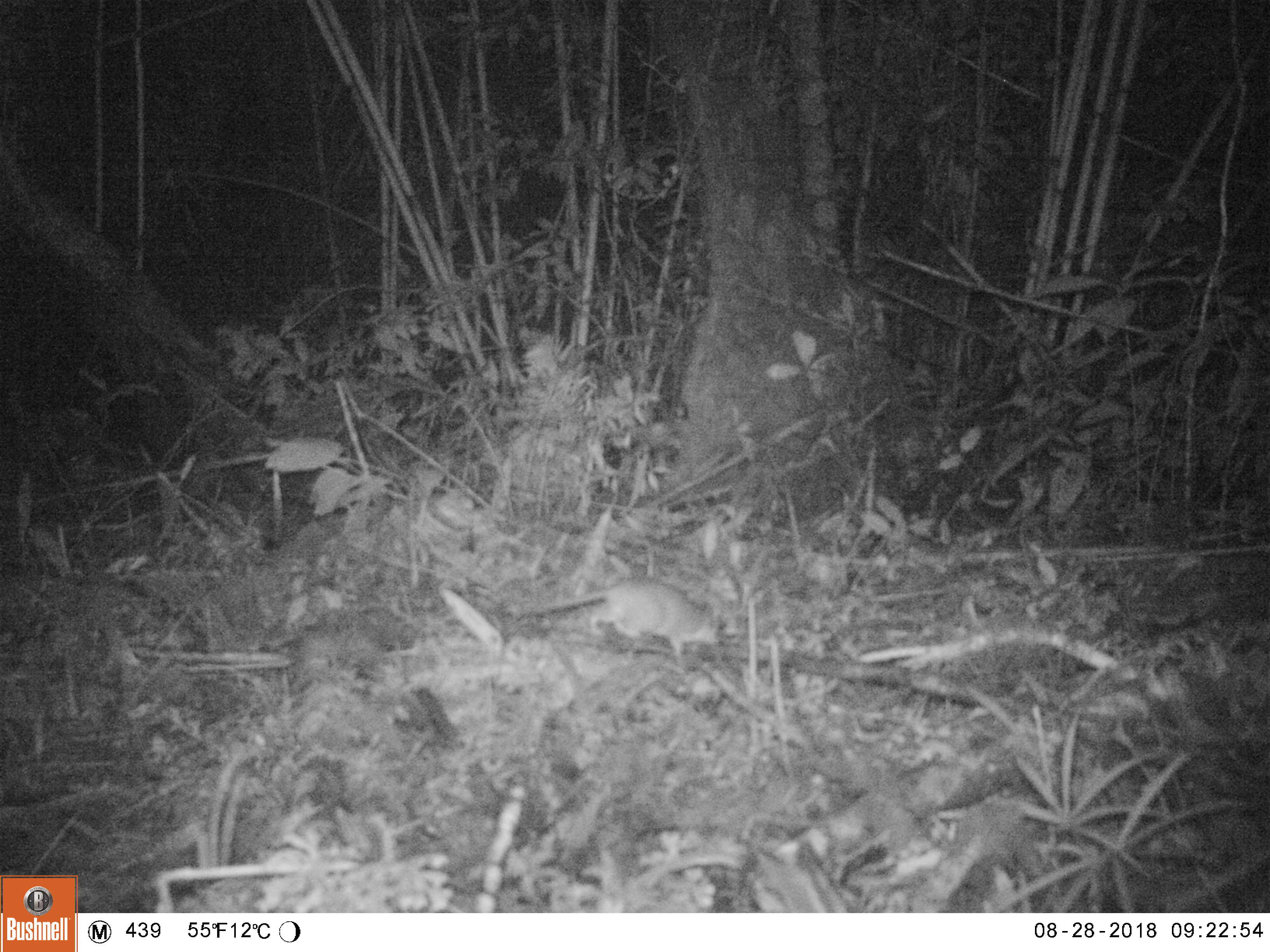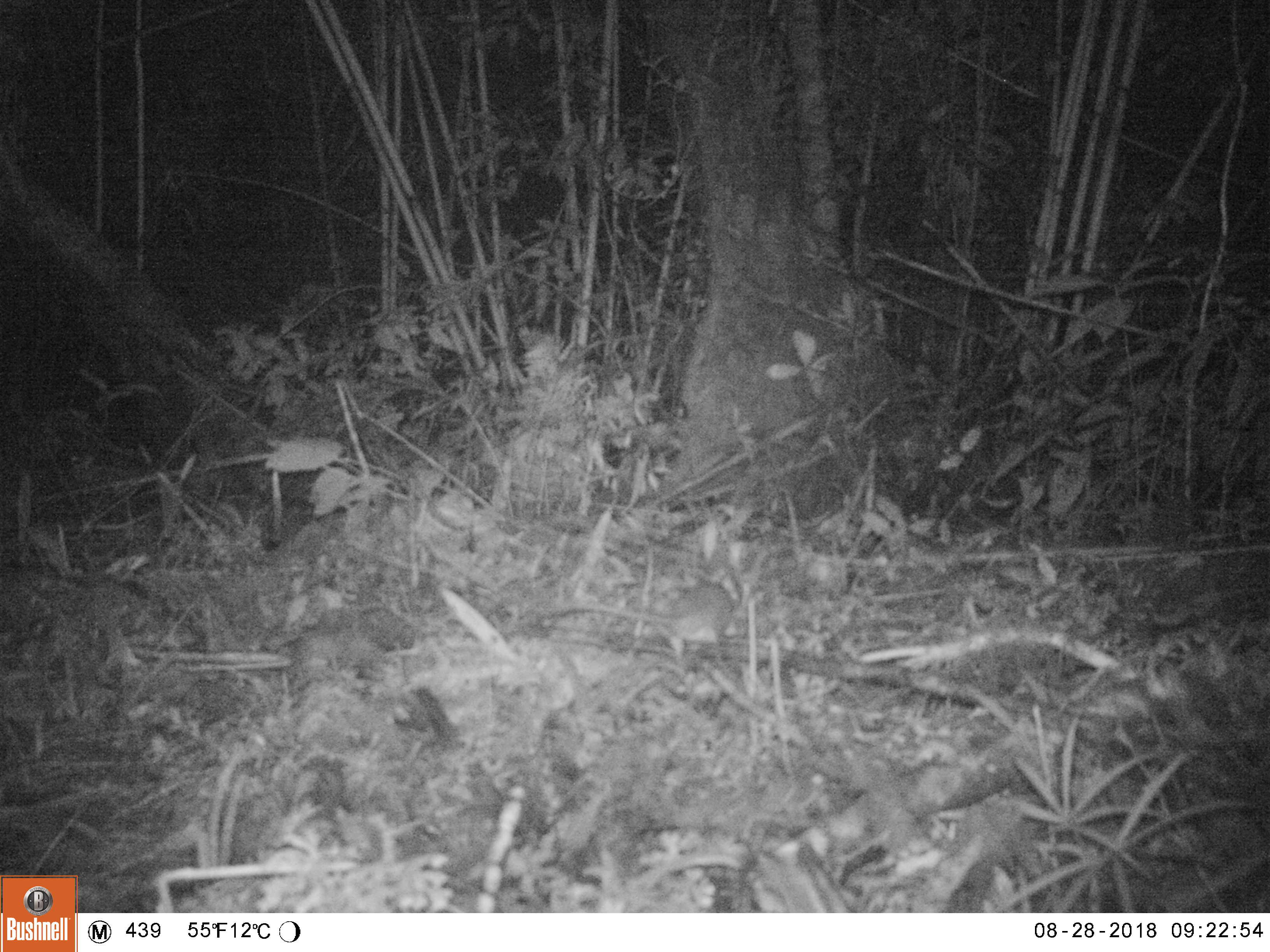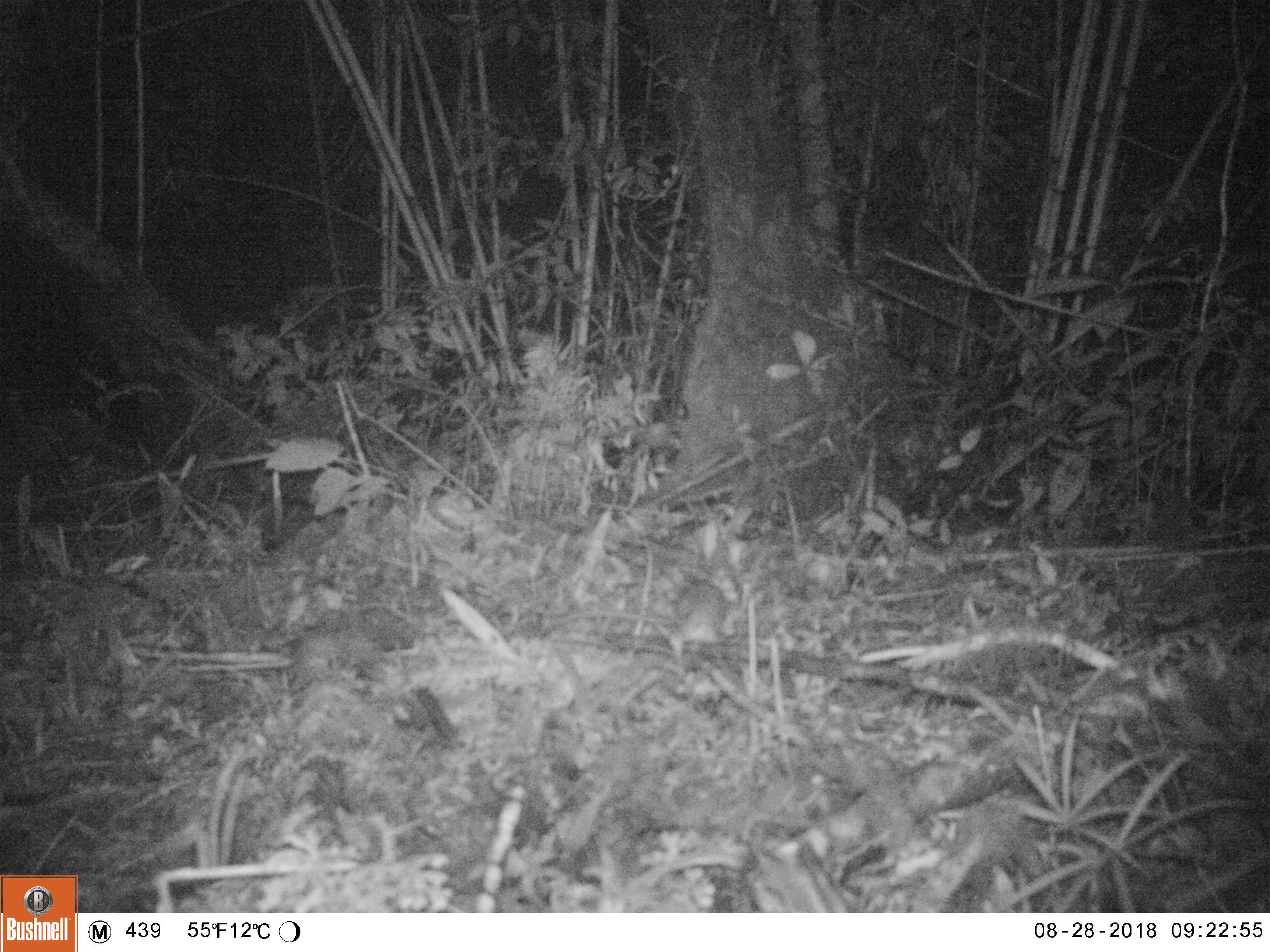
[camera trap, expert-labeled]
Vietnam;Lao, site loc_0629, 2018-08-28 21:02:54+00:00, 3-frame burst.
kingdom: Animalia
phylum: Chordata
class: Mammalia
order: Rodentia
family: Muridae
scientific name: Muridae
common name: old-world mice and rats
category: unidentified murid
Unidentified murid (old-world mice and rats) (Muridae). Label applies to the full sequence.